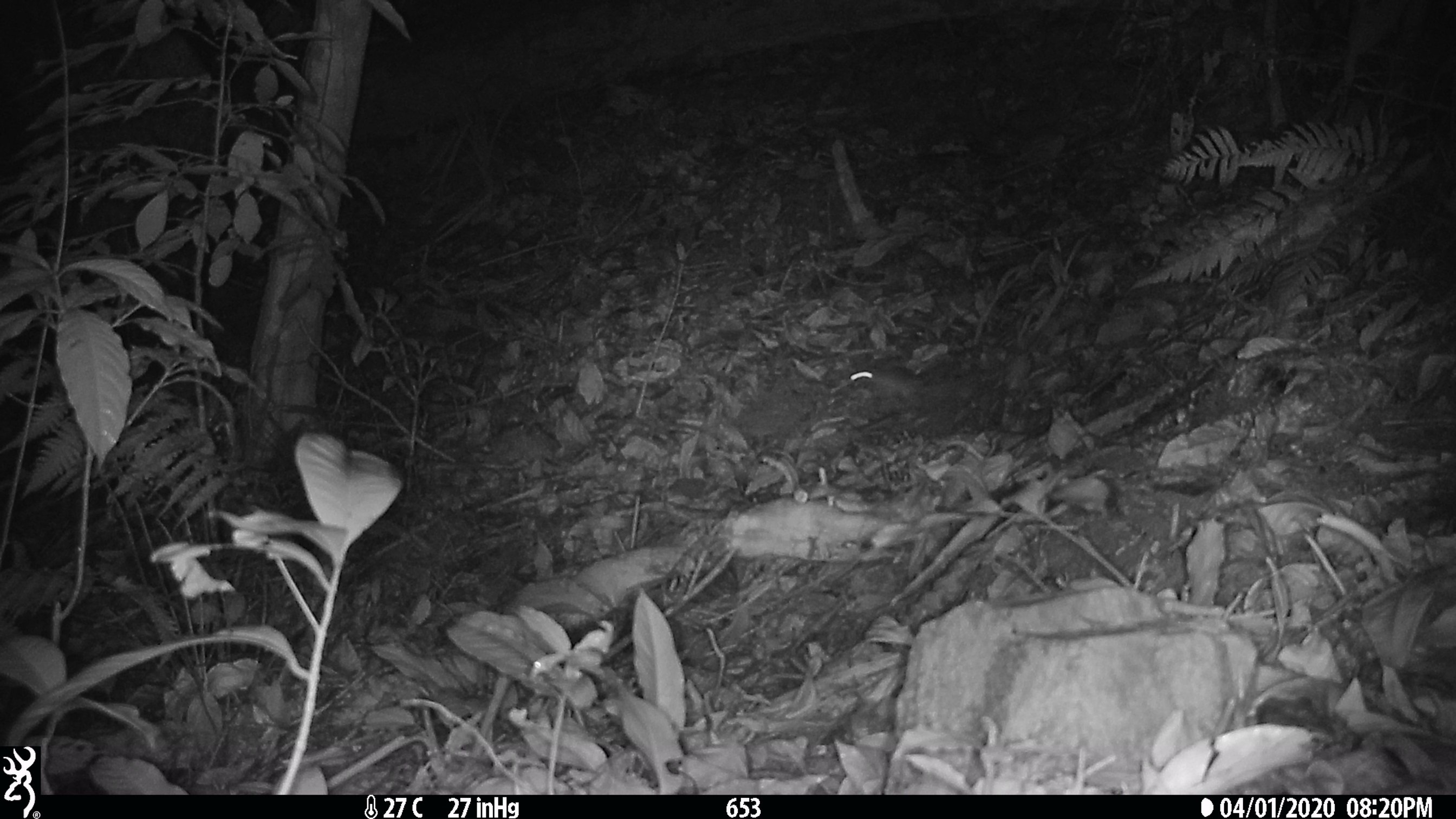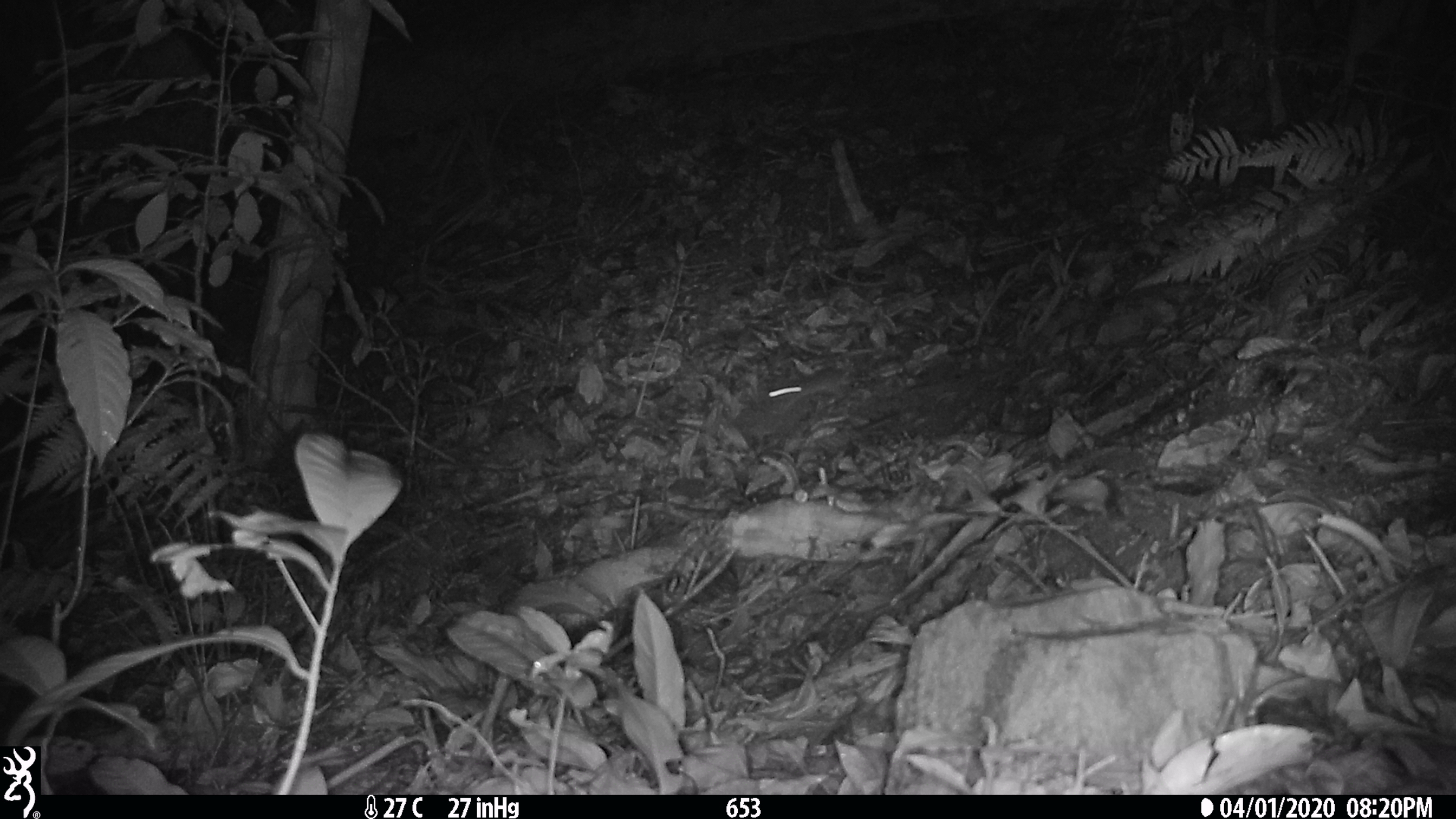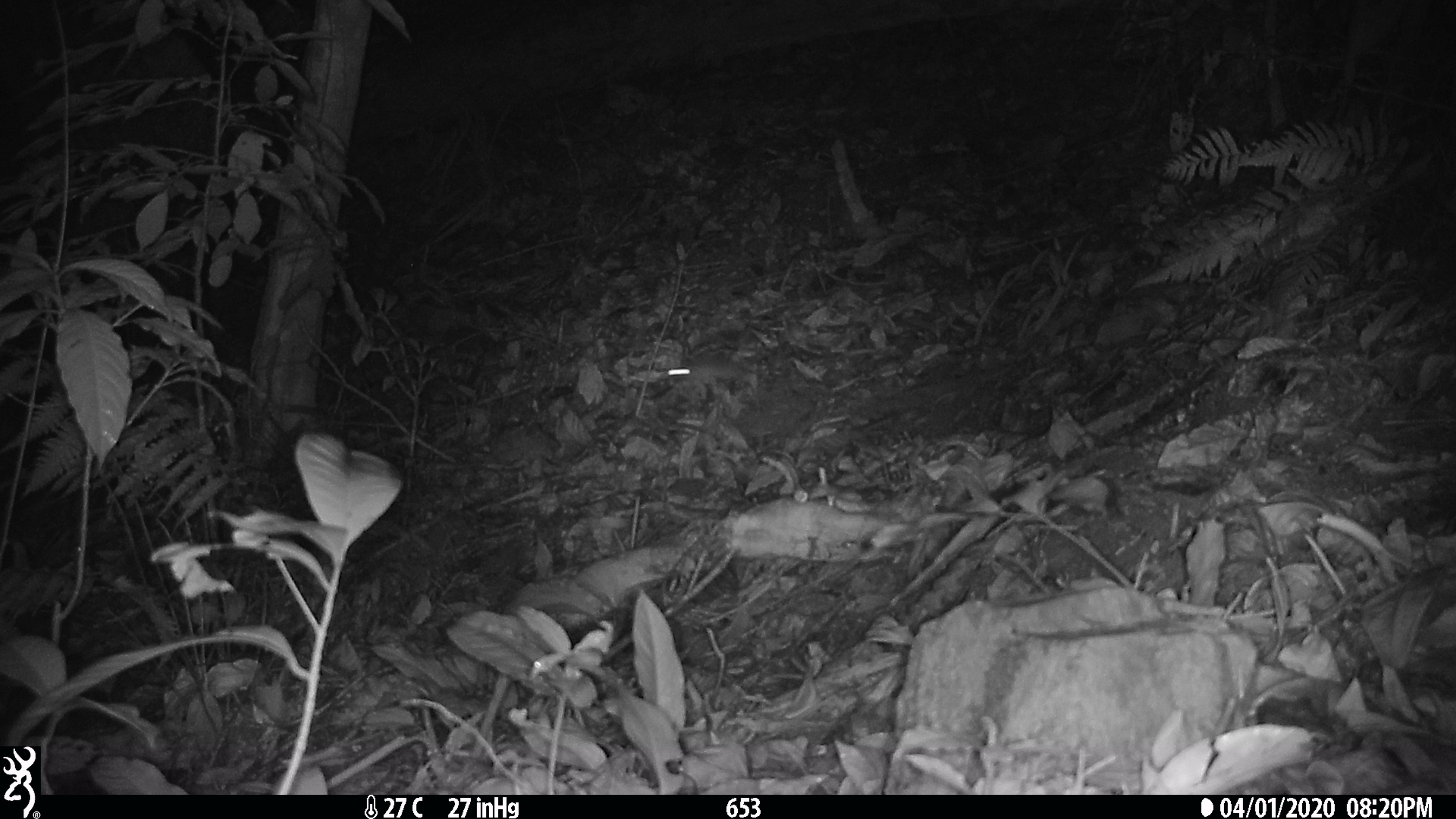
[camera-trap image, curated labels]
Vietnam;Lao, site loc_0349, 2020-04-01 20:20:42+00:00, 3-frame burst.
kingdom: Animalia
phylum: Chordata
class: Mammalia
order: Rodentia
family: Muridae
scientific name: Muridae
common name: old-world mice and rats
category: unidentified murid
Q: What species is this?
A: Unidentified murid (old-world mice and rats) (Muridae).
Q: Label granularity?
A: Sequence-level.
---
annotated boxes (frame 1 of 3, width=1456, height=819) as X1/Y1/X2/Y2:
unidentified murid: 848/352/951/408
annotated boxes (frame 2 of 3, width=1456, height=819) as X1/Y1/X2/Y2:
unidentified murid: 765/367/871/412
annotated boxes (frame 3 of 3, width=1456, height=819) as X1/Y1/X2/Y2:
unidentified murid: 667/359/753/398